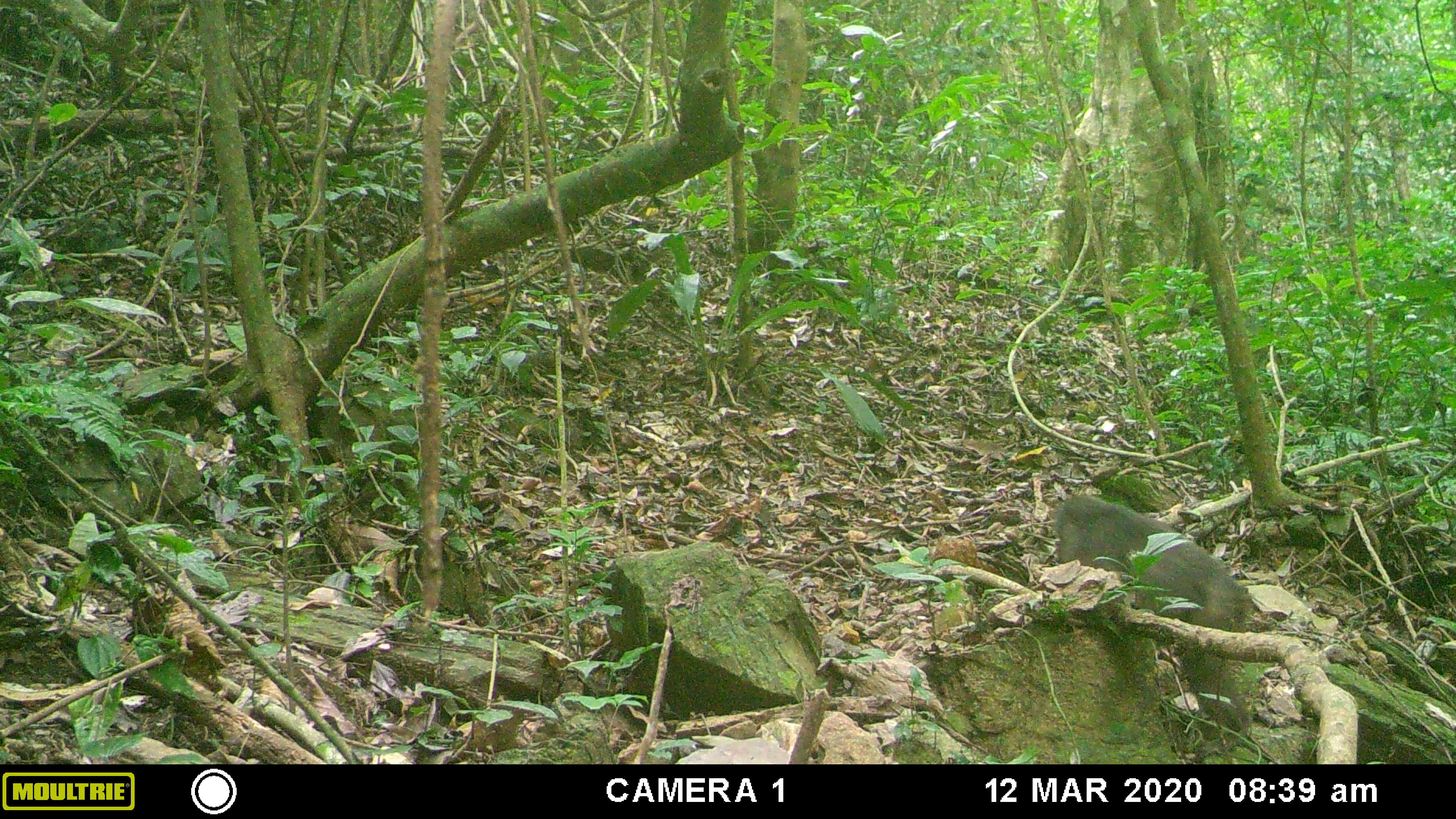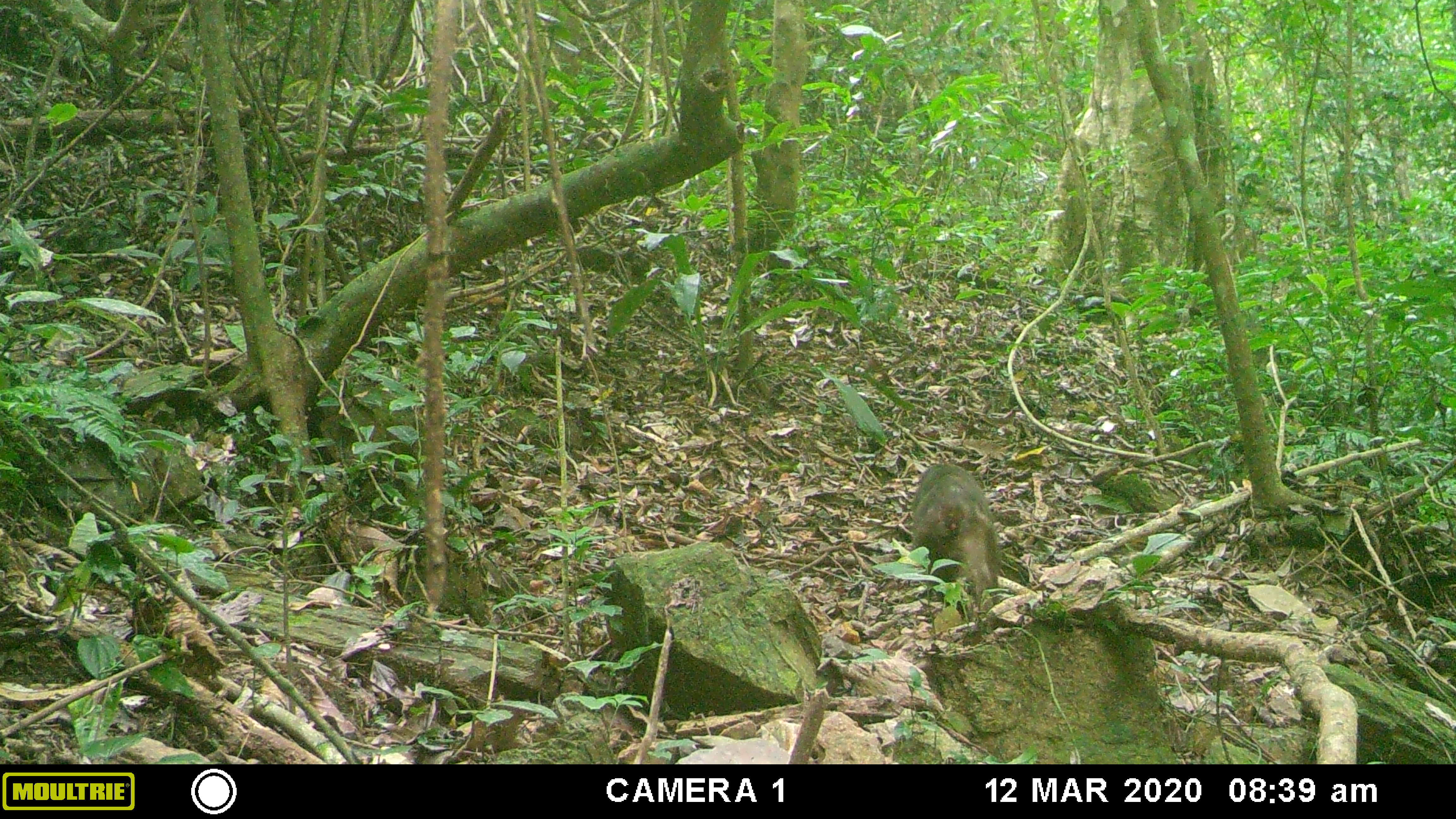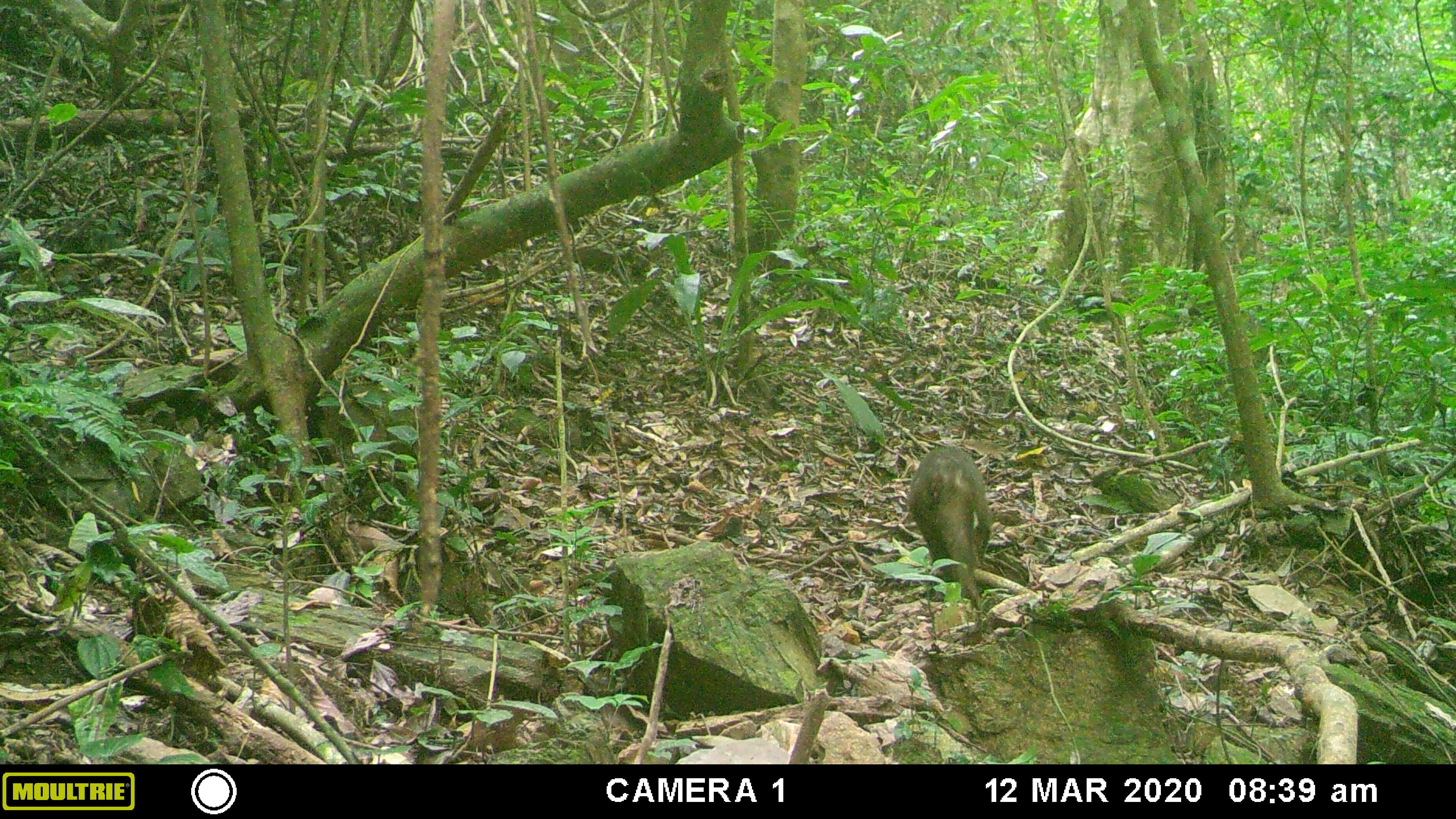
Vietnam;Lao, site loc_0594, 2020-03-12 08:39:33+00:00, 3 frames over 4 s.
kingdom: Animalia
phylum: Chordata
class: Mammalia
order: Primates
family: Cercopithecidae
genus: Macaca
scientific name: Macaca arctoides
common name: stump-tailed macaque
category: stump tailed macaque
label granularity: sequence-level